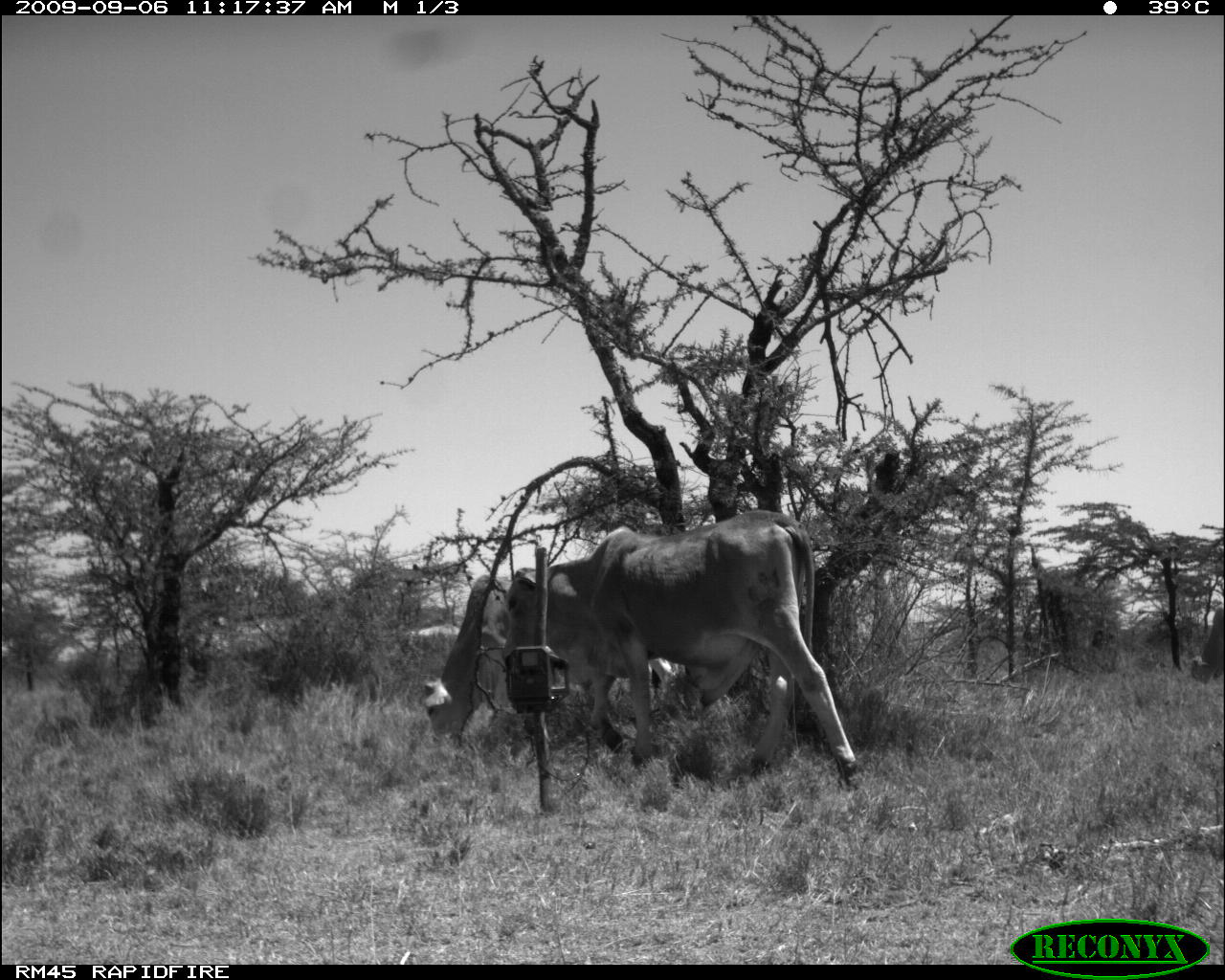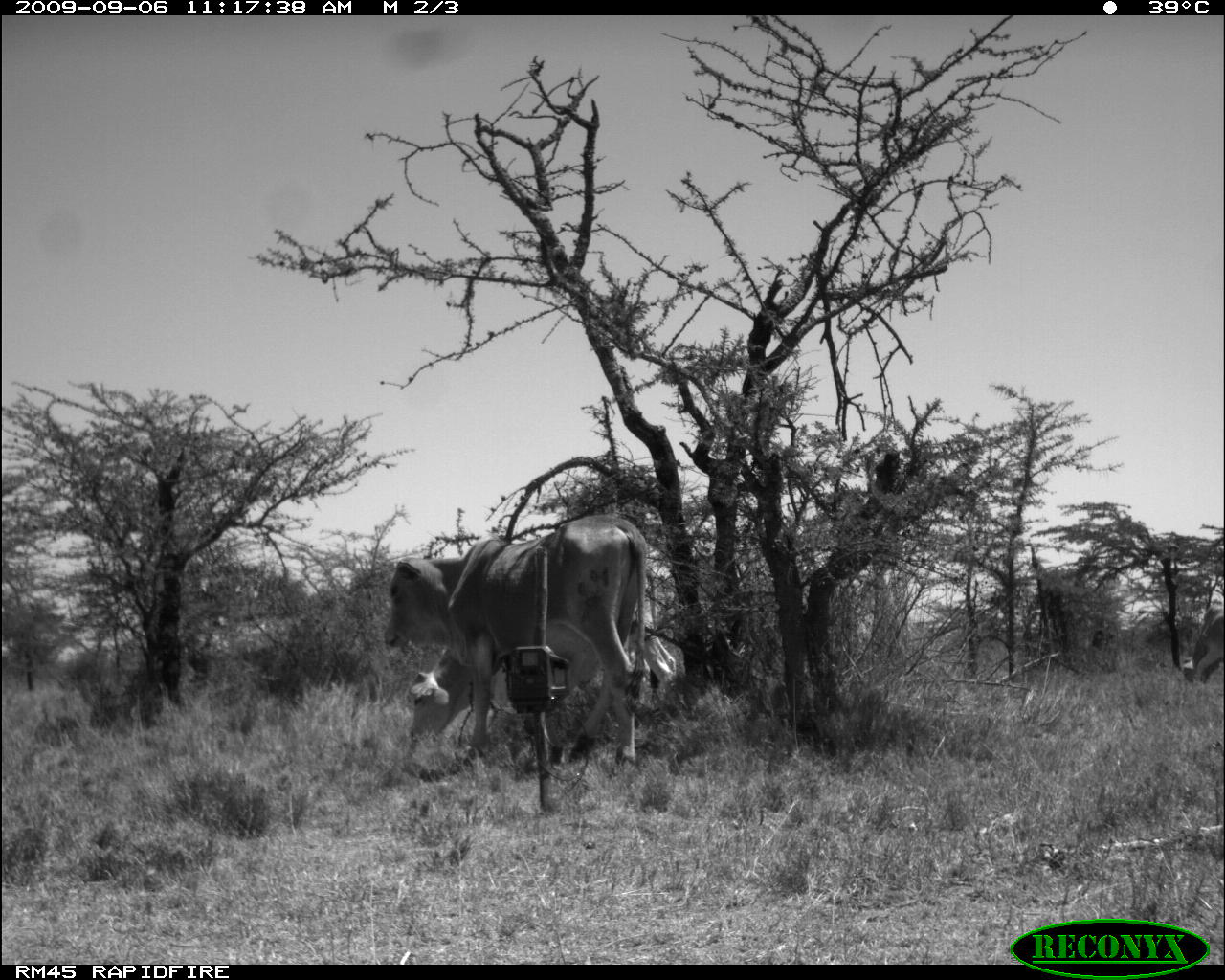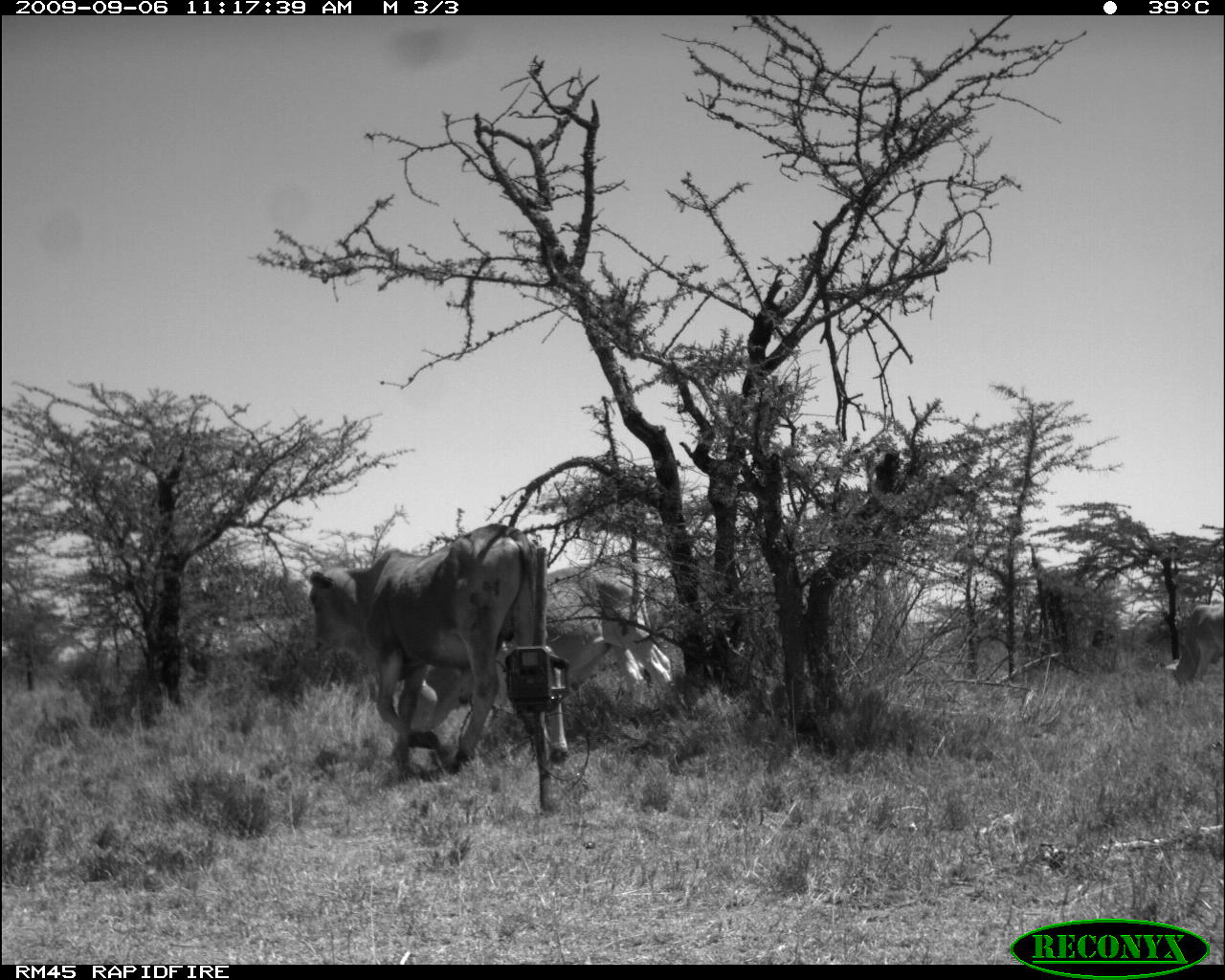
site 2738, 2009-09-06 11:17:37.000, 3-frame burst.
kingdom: Animalia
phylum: Chordata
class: Mammalia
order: Artiodactyla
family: Bovidae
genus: Bos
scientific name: Bos taurus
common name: domestic cattle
Bos taurus (domestic cattle), count 3.